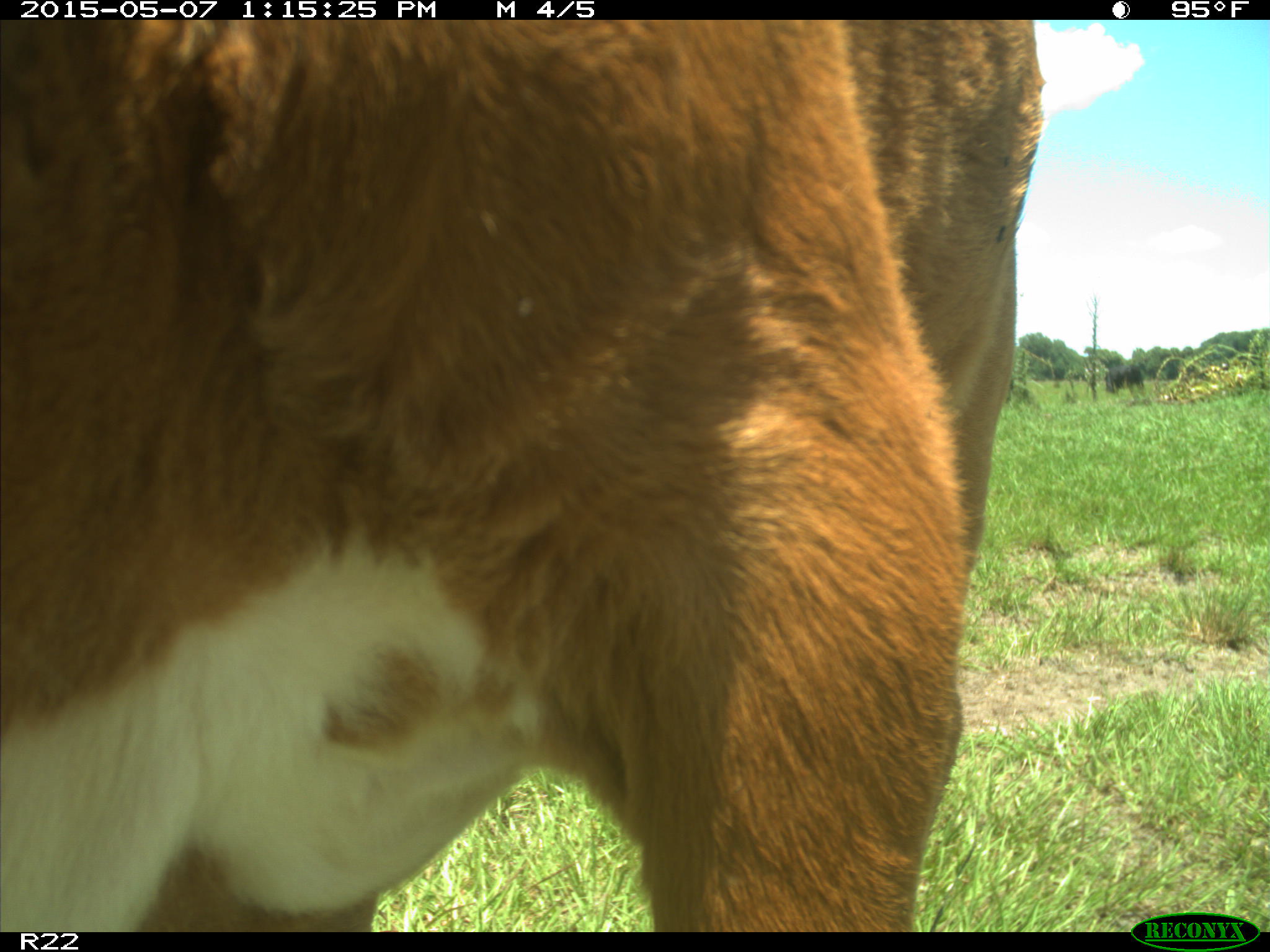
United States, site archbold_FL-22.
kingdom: Animalia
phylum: Chordata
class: Mammalia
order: Artiodactyla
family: Bovidae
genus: Bos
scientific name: Bos taurus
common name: domestic cow